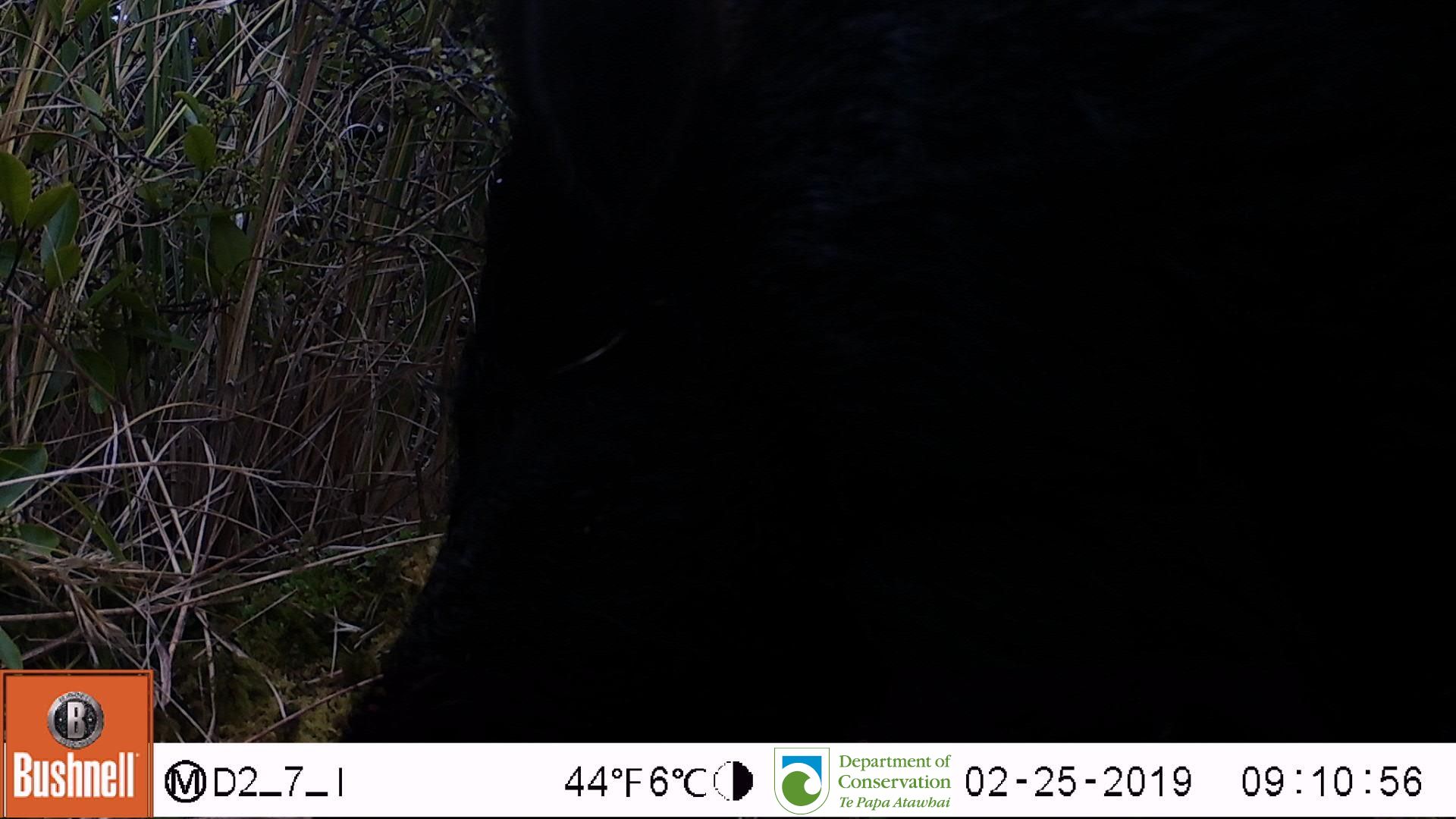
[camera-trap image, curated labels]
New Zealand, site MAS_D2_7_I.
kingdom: Animalia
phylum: Chordata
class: Mammalia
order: Artiodactyla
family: Suidae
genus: Sus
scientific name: Sus scrofa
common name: pig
Pig (Sus scrofa).